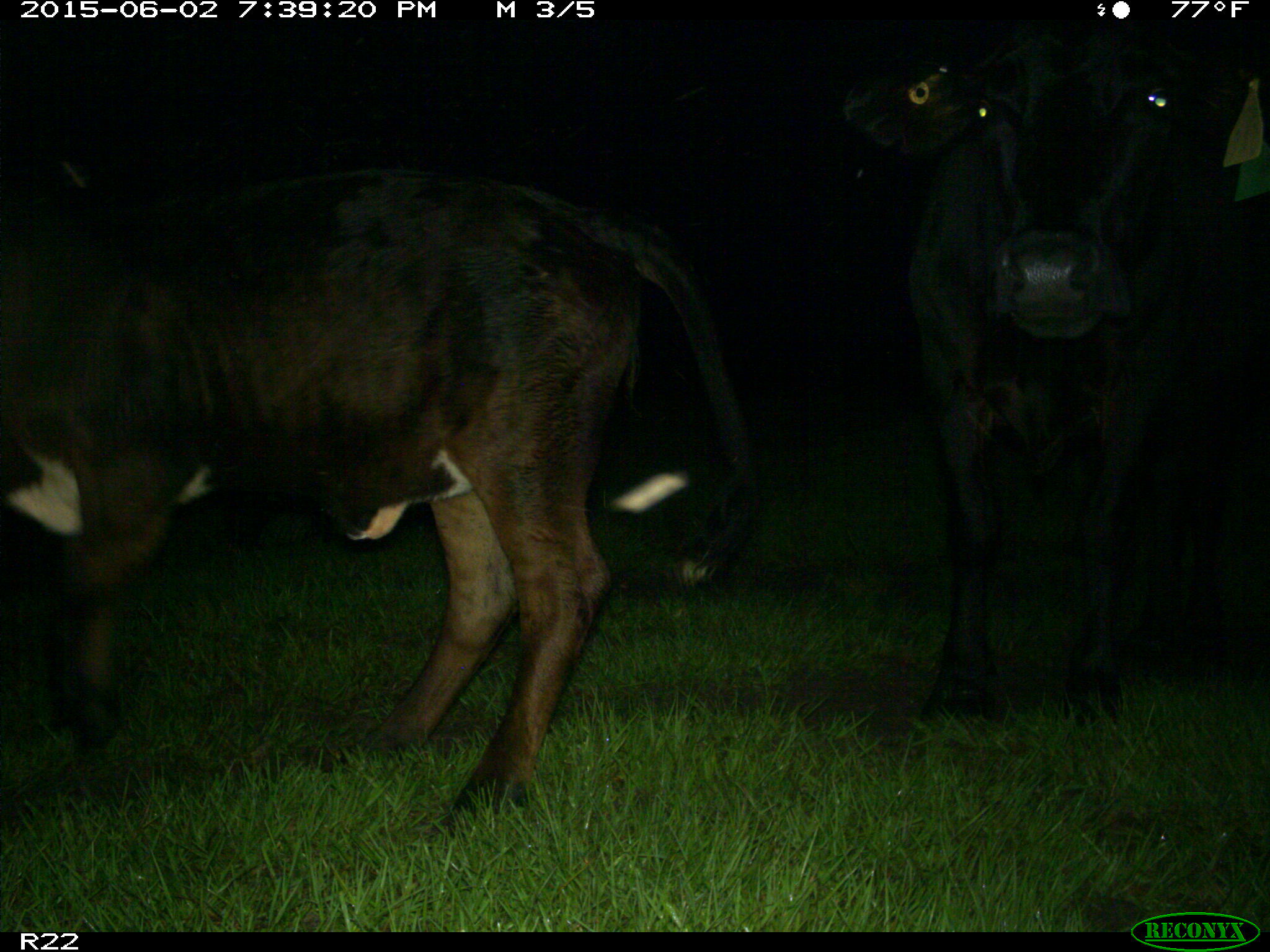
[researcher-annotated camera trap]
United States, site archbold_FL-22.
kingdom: Animalia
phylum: Chordata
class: Mammalia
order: Artiodactyla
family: Bovidae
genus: Bos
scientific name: Bos taurus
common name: domestic cow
Bos taurus (domestic cow).